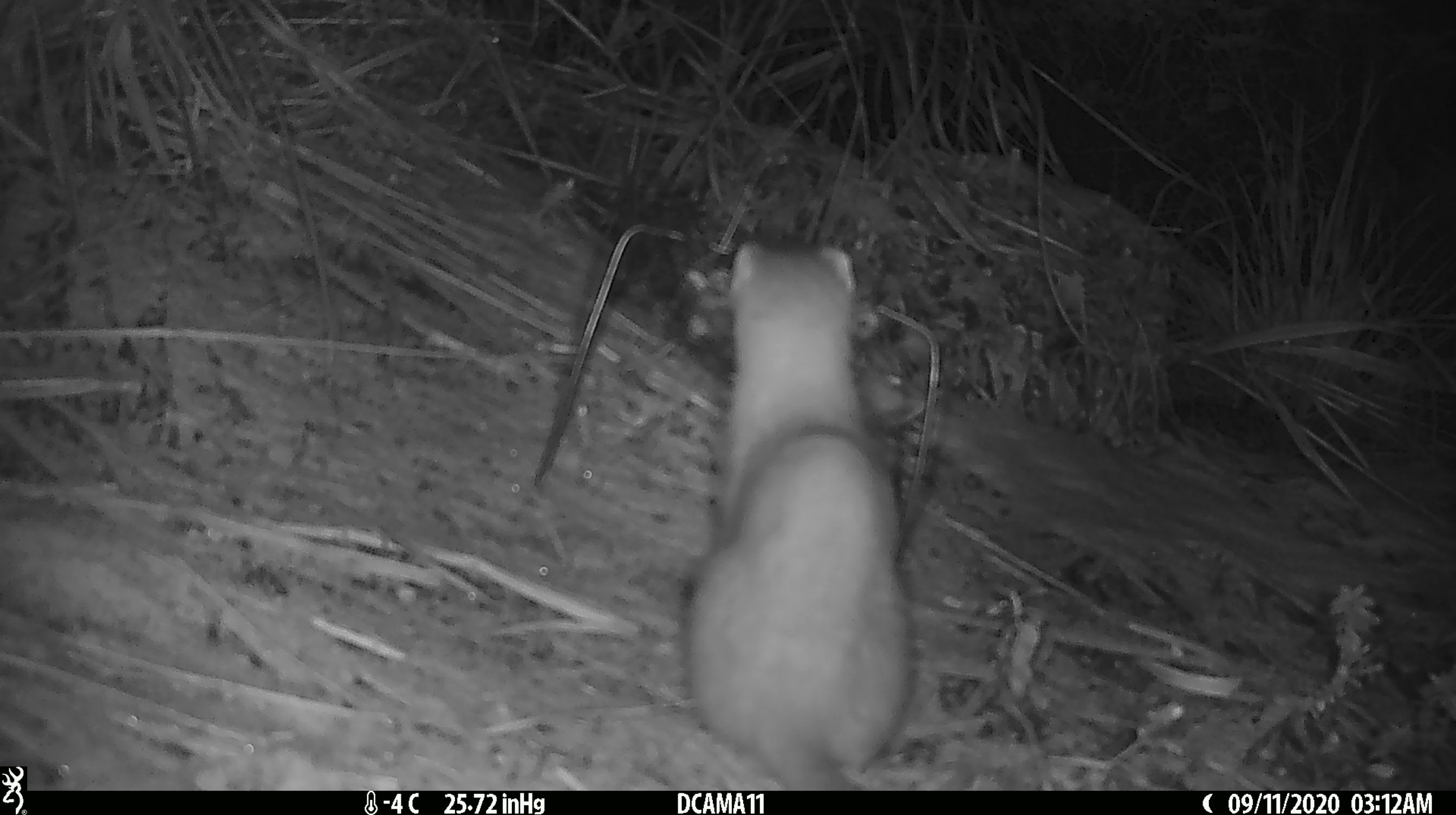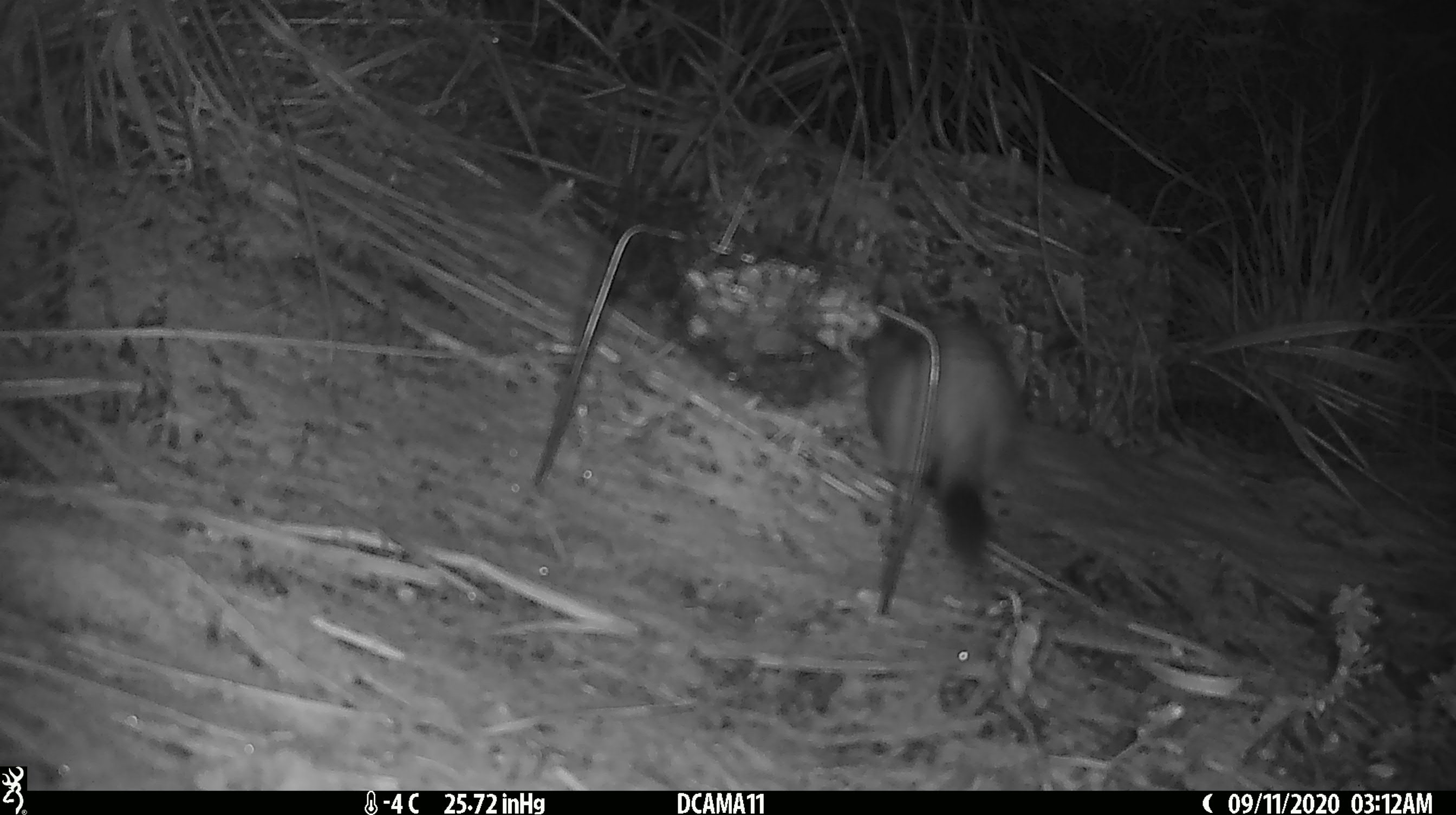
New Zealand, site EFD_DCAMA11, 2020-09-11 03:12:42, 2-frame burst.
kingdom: Animalia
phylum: Chordata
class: Mammalia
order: Carnivora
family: Mustelidae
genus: Mustela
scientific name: Mustela erminea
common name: stoat